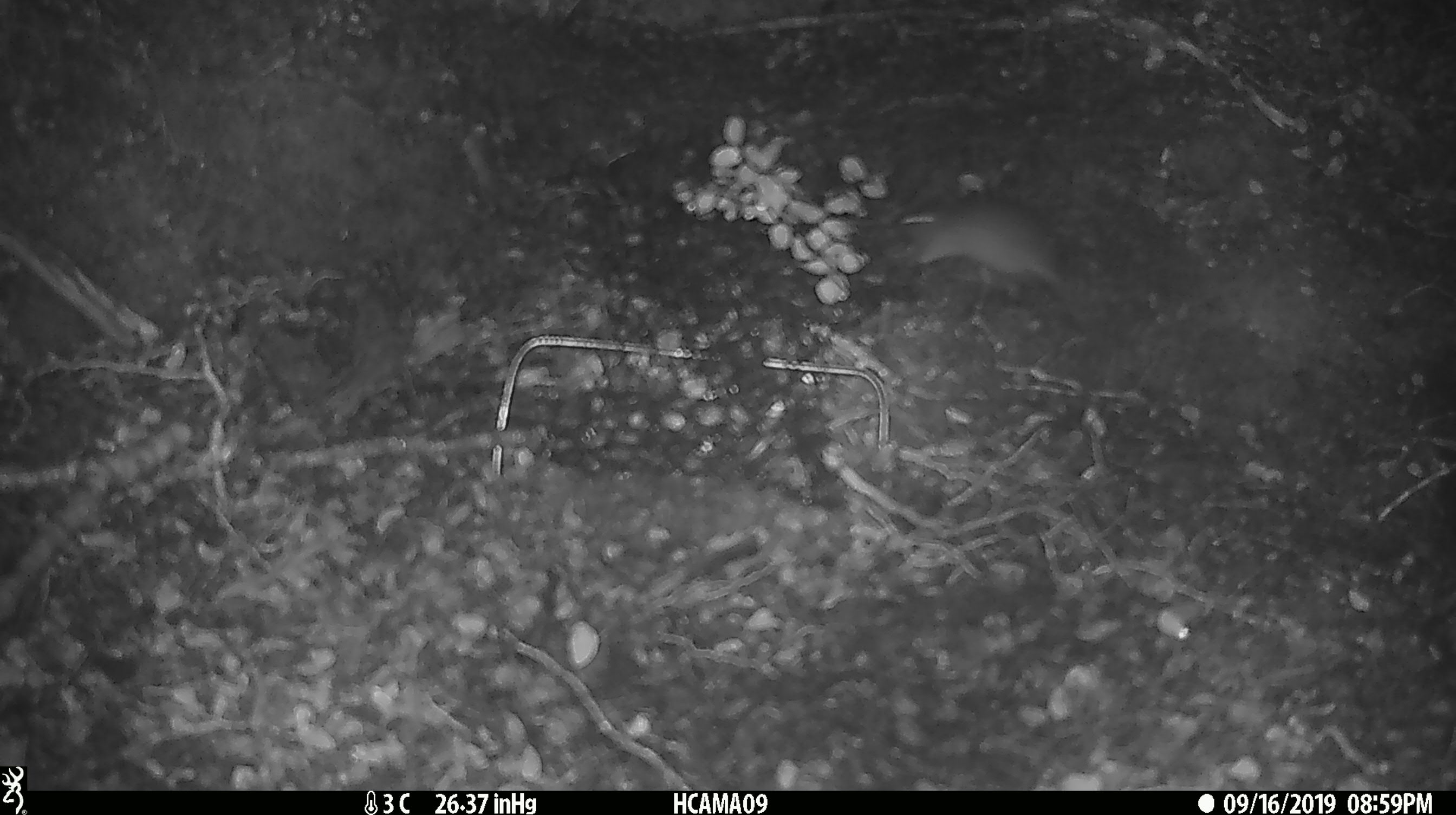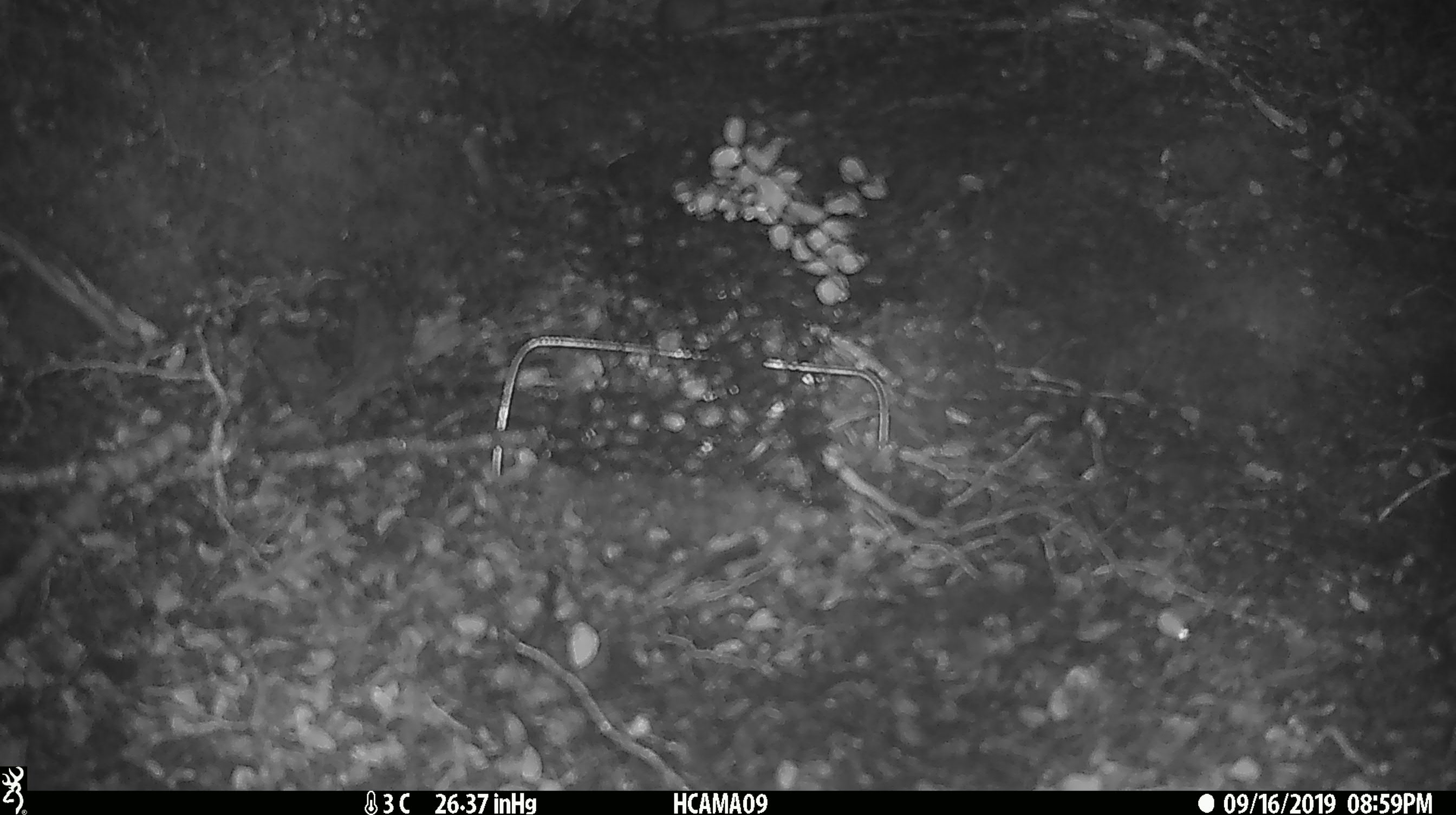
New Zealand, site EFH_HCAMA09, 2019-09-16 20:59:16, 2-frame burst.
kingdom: Animalia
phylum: Chordata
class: Mammalia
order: Rodentia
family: Muridae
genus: Mus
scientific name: Mus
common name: mouse